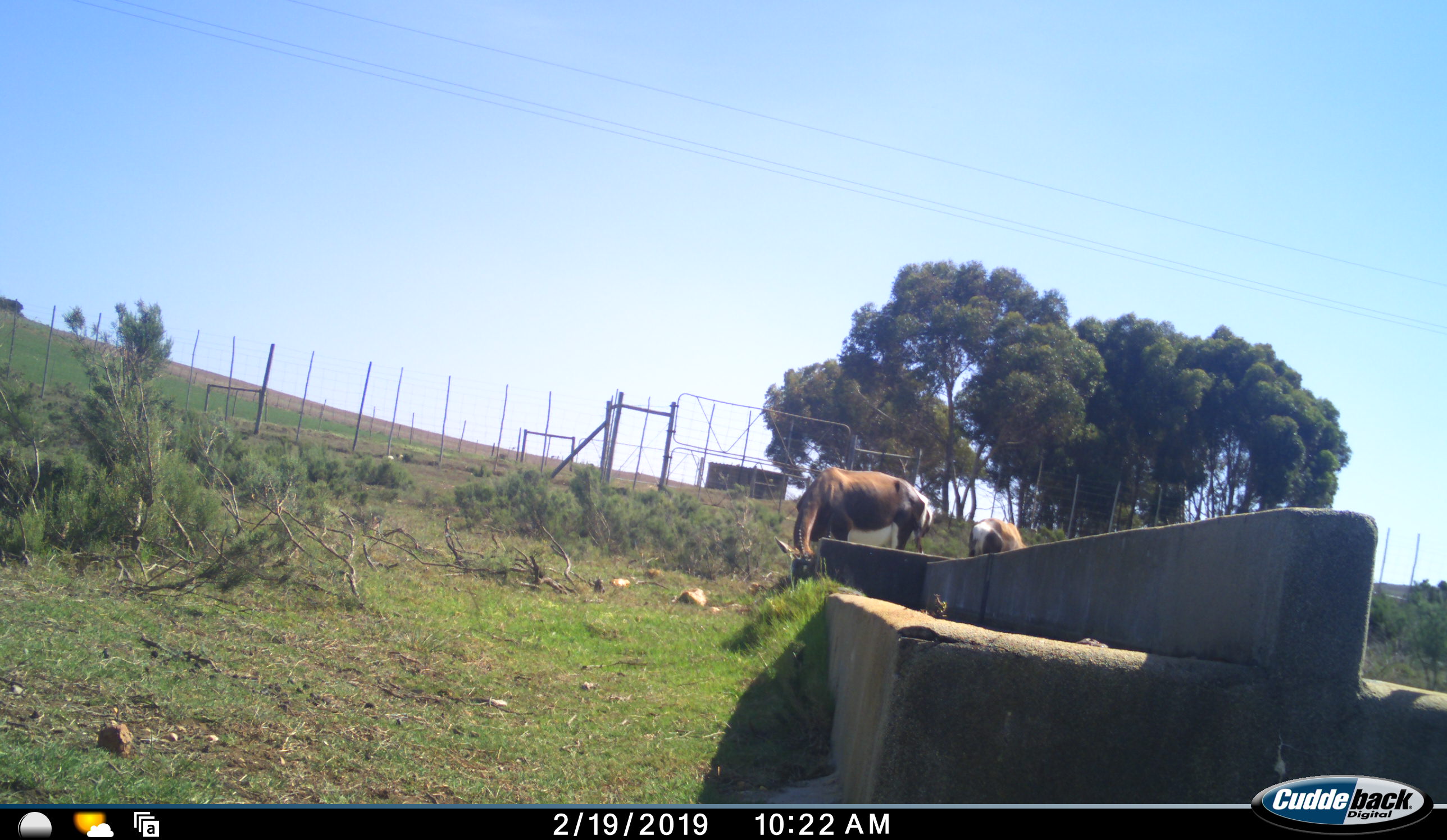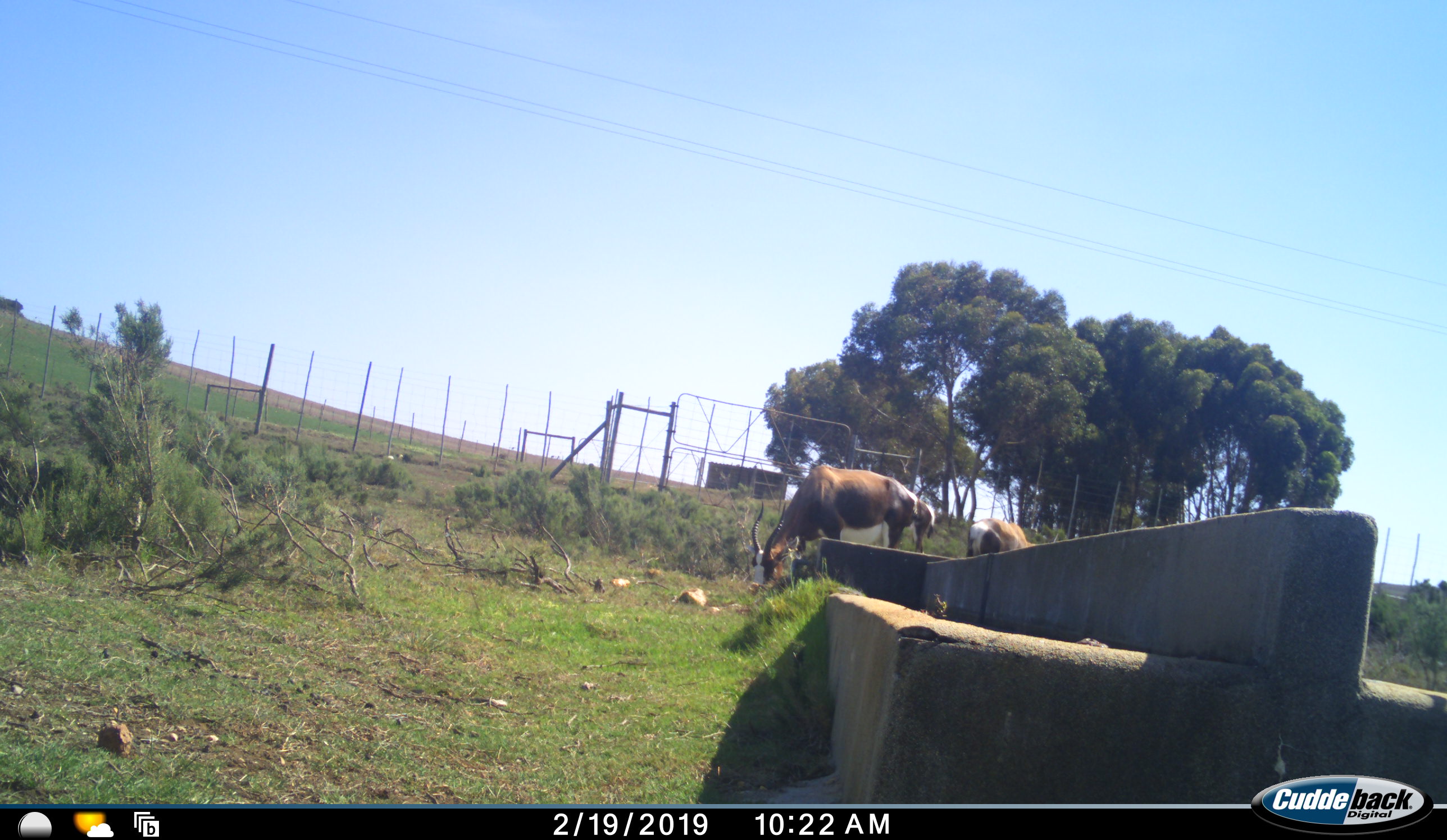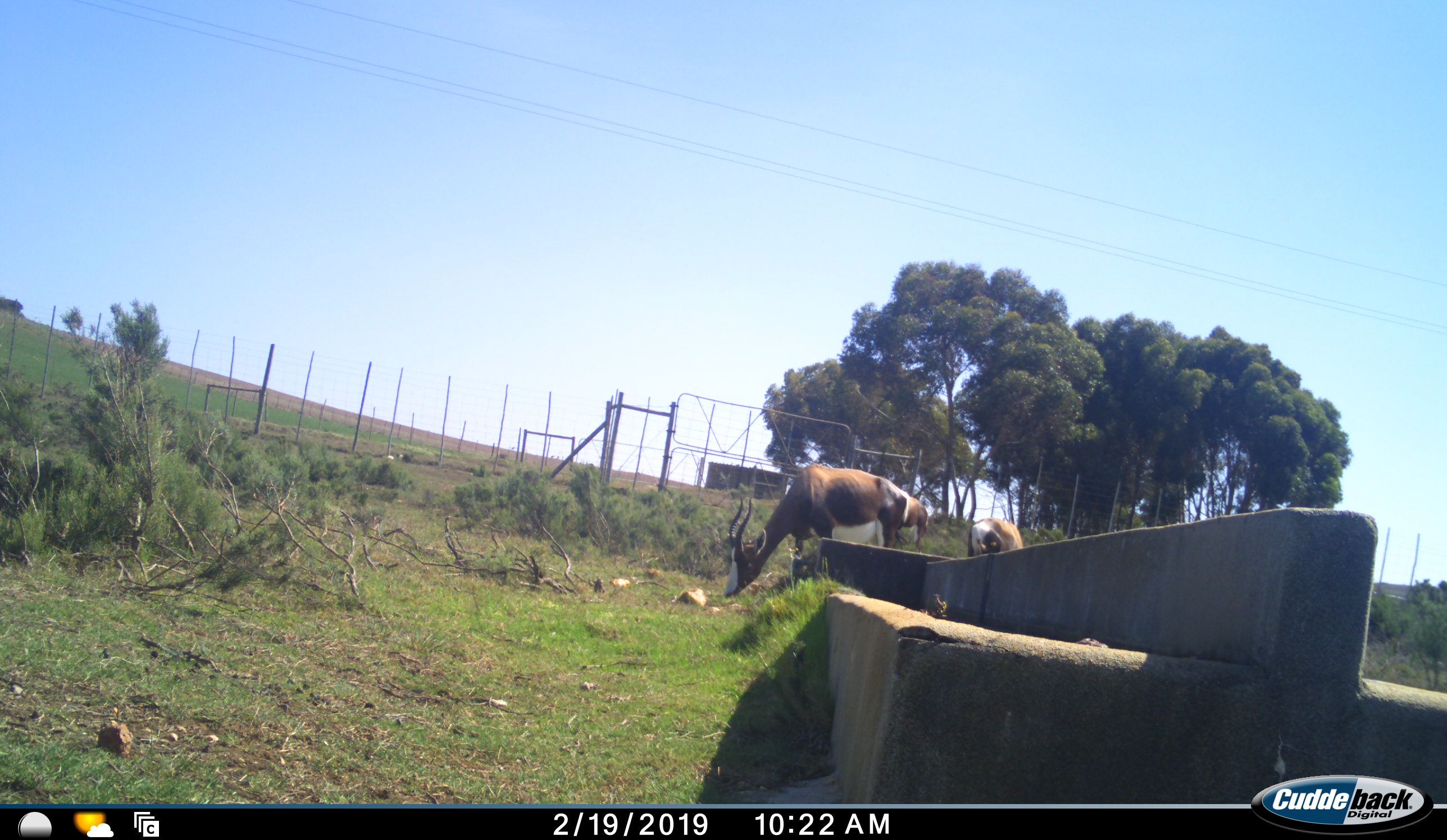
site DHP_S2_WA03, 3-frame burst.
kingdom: Animalia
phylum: Chordata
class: Mammalia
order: Artiodactyla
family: Bovidae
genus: Damaliscus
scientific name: Damaliscus pygargus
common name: bontebok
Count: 2.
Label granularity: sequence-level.